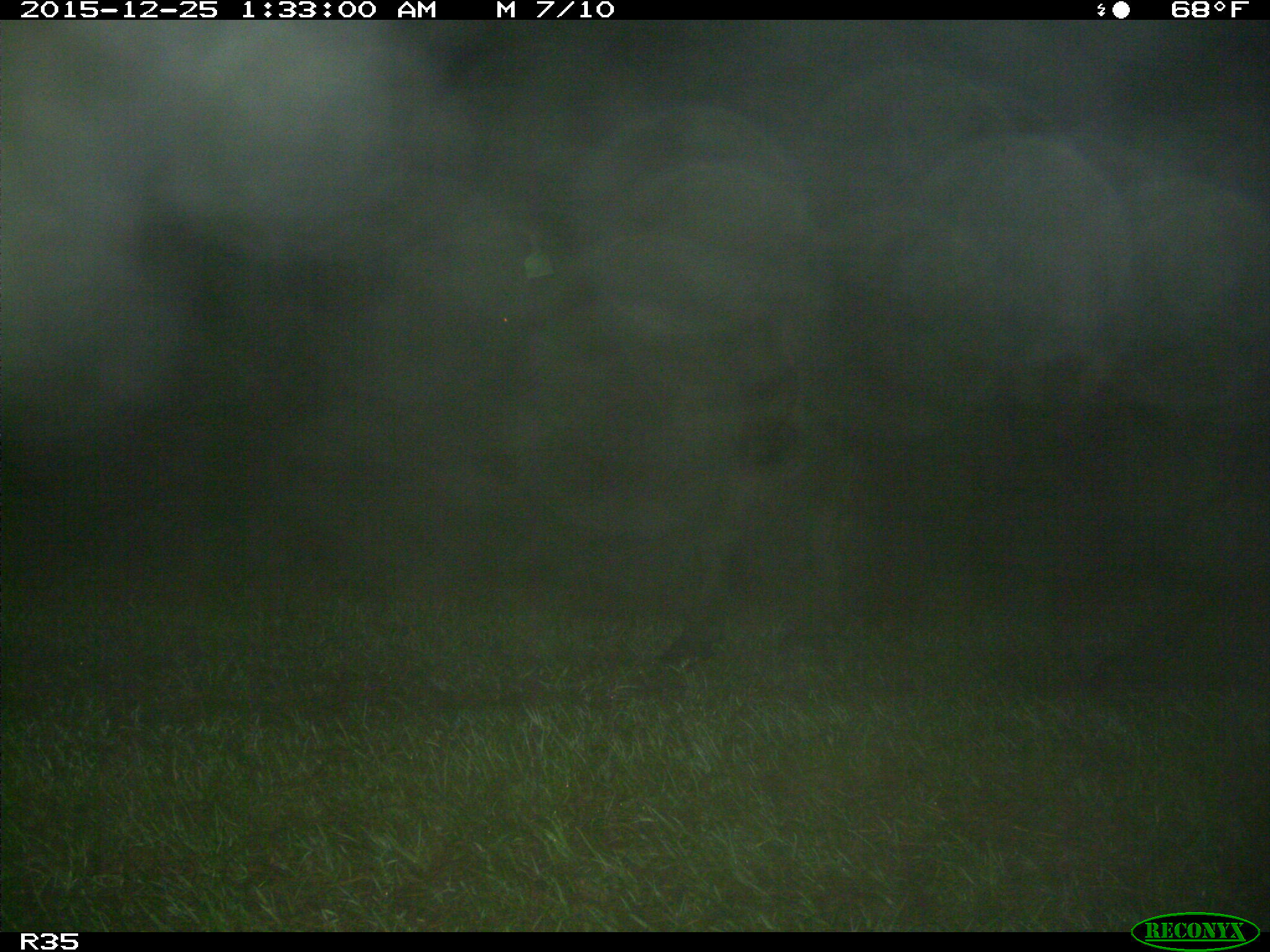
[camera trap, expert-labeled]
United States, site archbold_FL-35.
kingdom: Animalia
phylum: Chordata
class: Mammalia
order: Artiodactyla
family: Bovidae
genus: Bos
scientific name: Bos taurus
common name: domestic cow